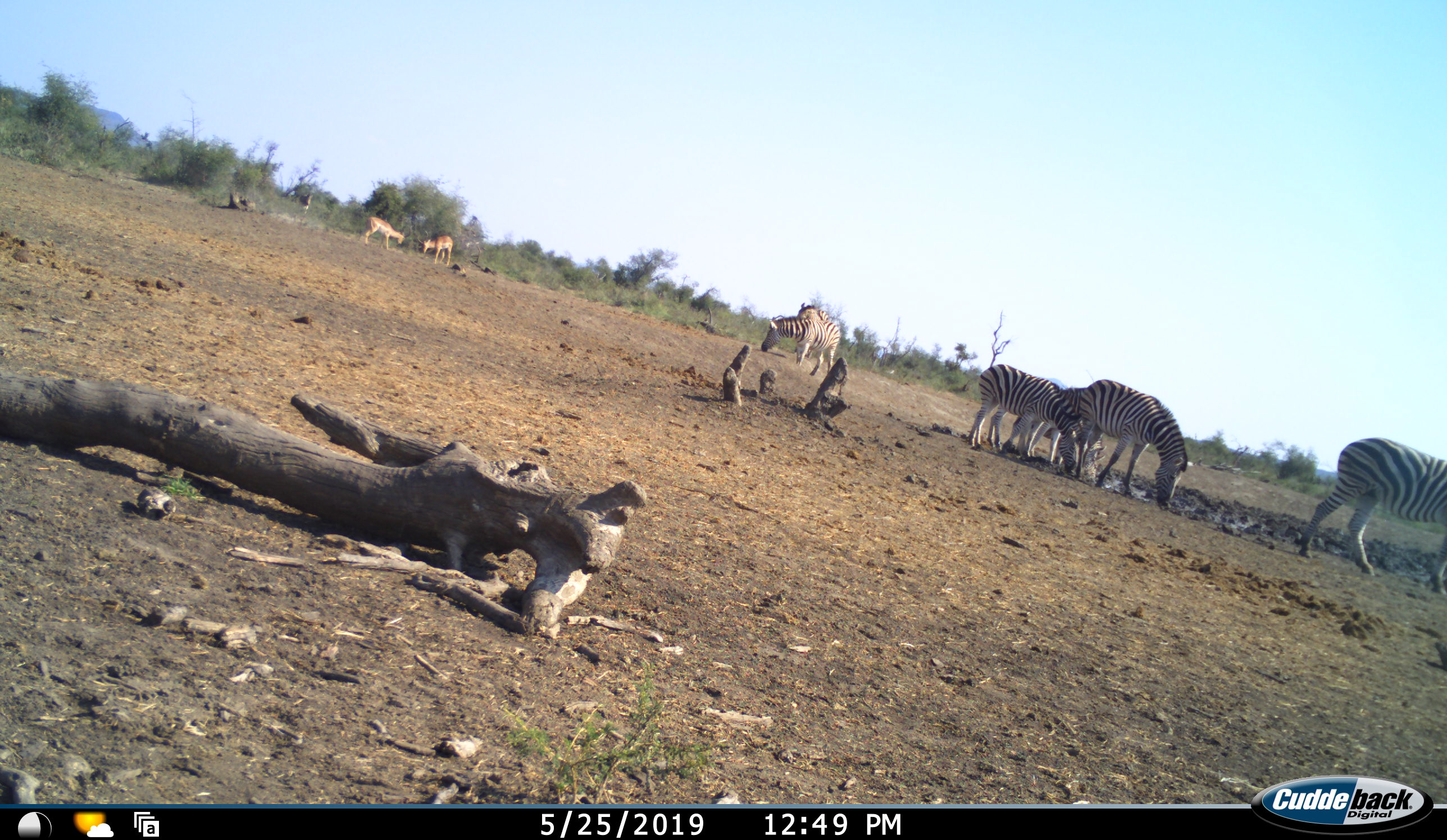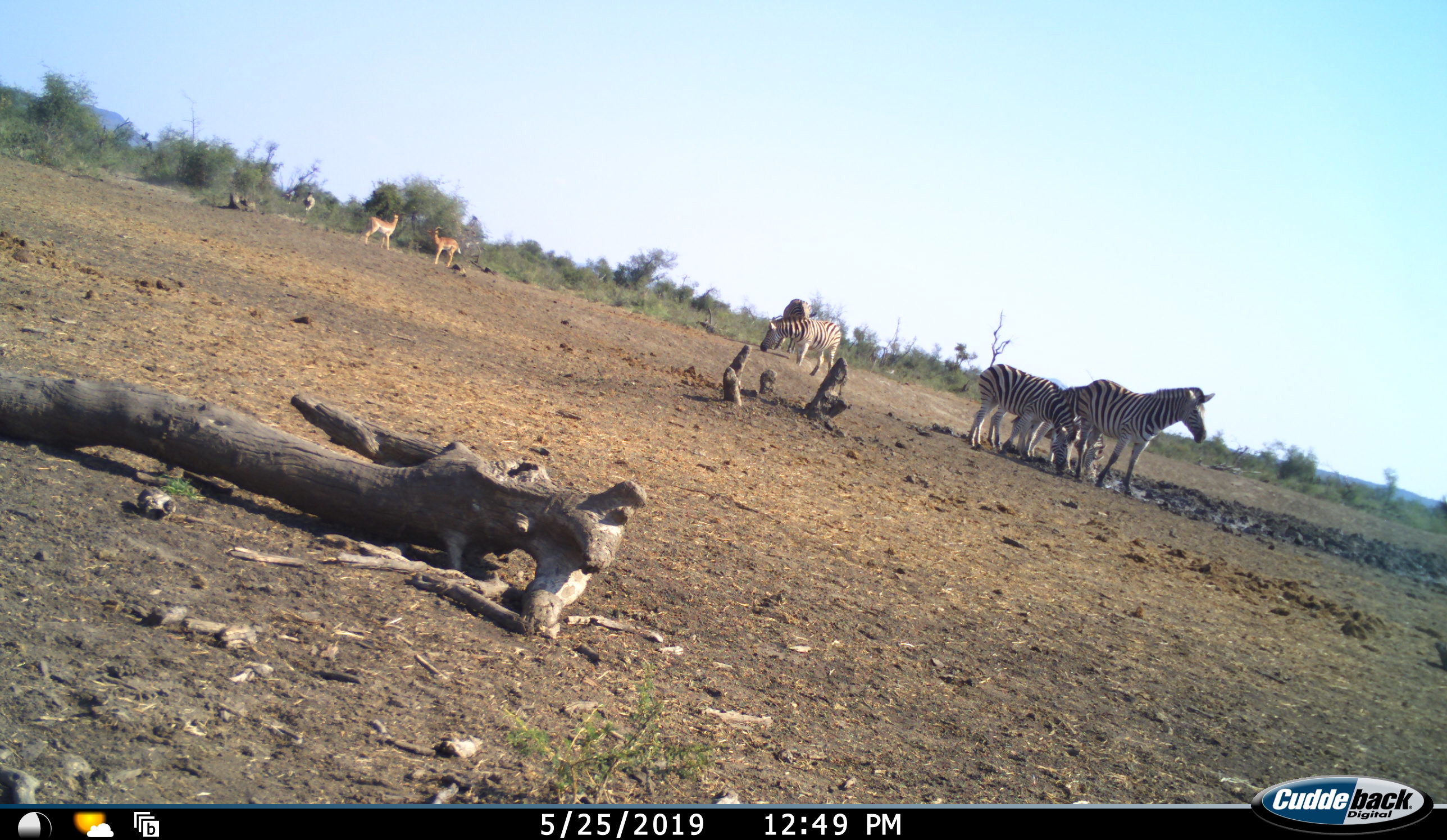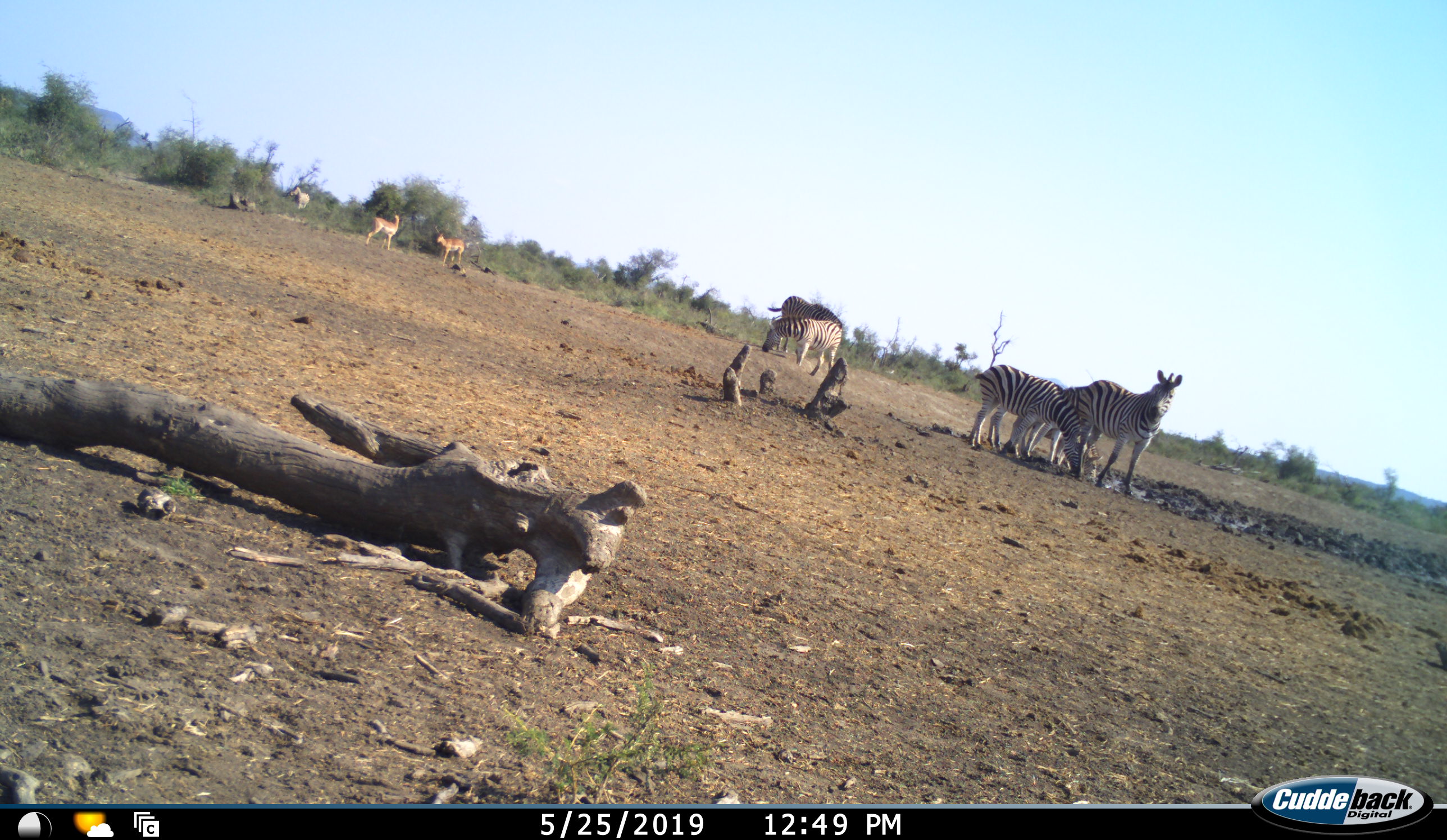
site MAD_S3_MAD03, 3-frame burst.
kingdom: Animalia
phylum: Chordata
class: Mammalia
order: Artiodactyla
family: Bovidae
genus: Aepyceros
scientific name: Aepyceros melampus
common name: impala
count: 2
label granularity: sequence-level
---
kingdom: Animalia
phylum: Chordata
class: Mammalia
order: Perissodactyla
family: Equidae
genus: Equus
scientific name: Equus quagga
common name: plains zebra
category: zebraplains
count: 6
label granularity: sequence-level